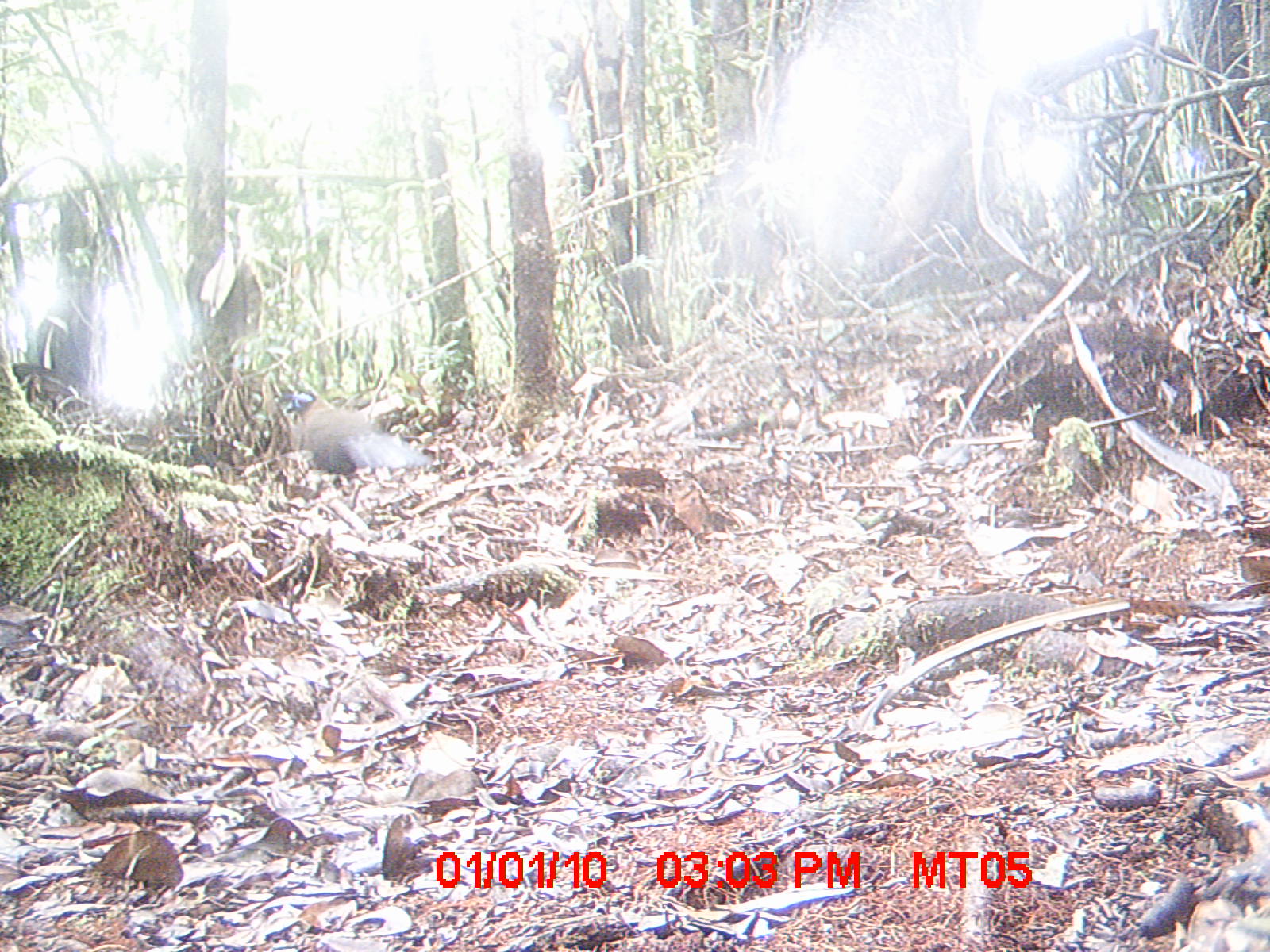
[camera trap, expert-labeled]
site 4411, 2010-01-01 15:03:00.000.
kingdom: Animalia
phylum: Chordata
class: Aves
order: Cuculiformes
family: Cuculidae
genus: Coua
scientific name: Coua serriana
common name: red-breasted coua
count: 1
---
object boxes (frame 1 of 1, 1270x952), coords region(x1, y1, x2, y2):
coua serriana: region(279, 386, 432, 509)